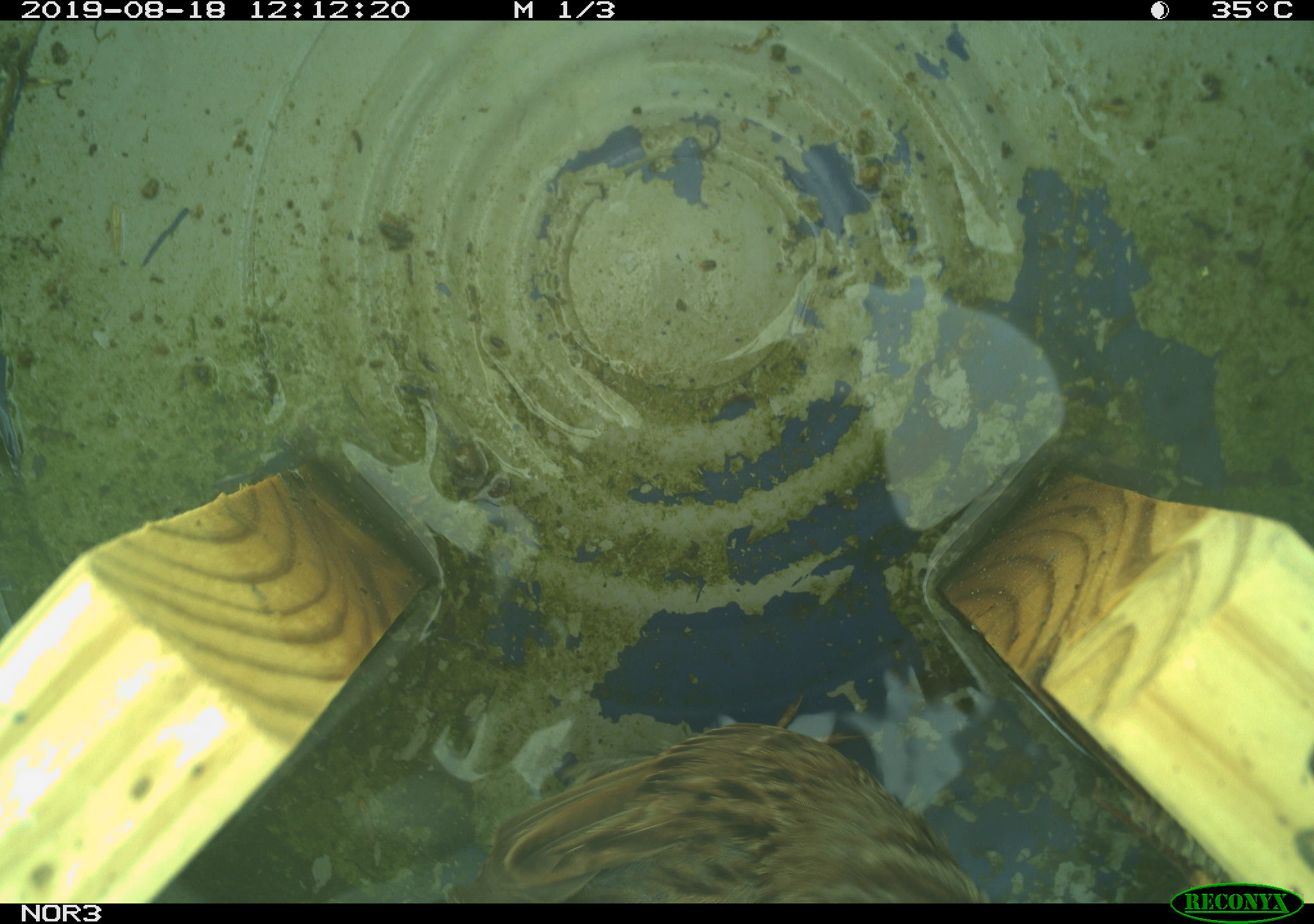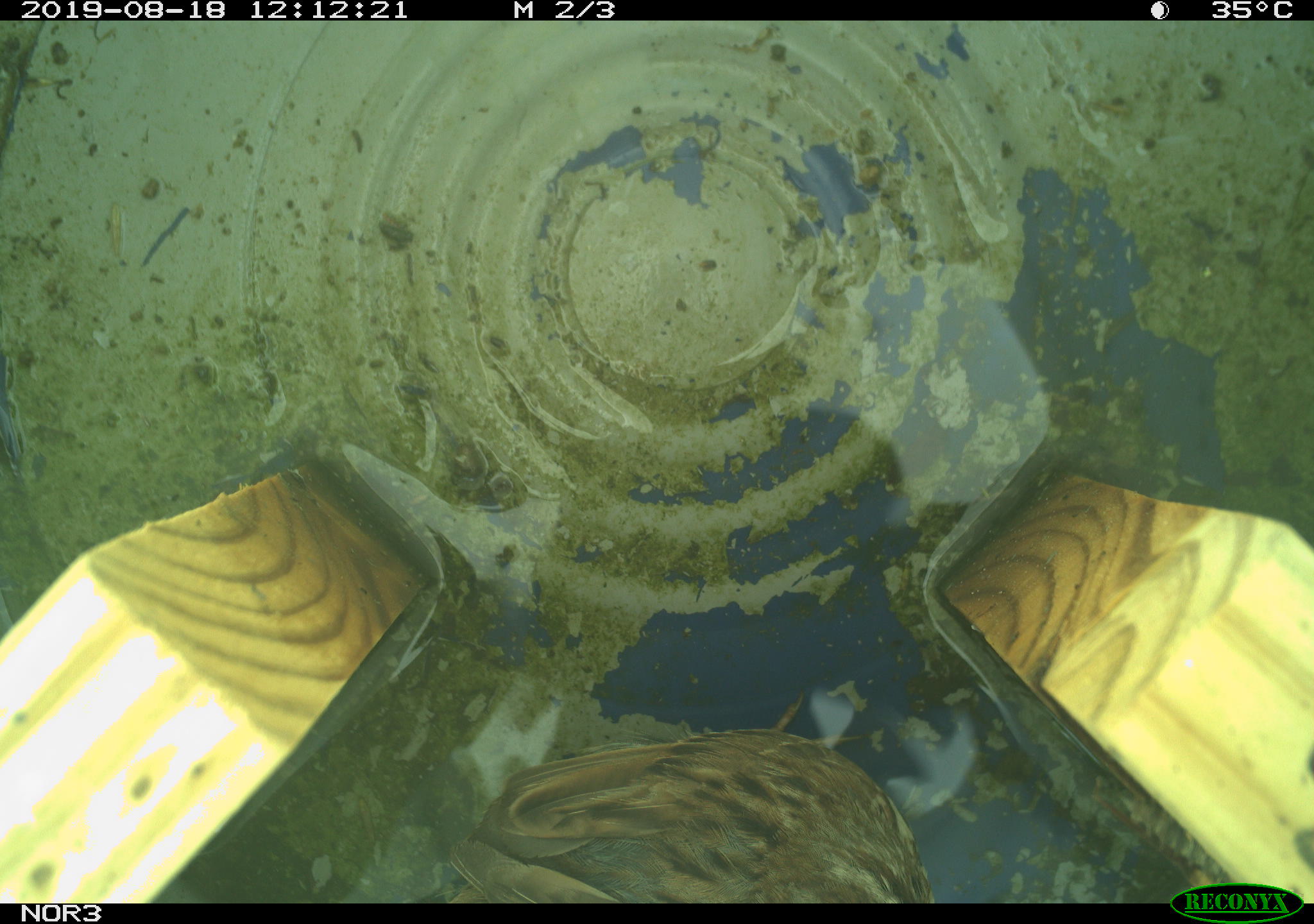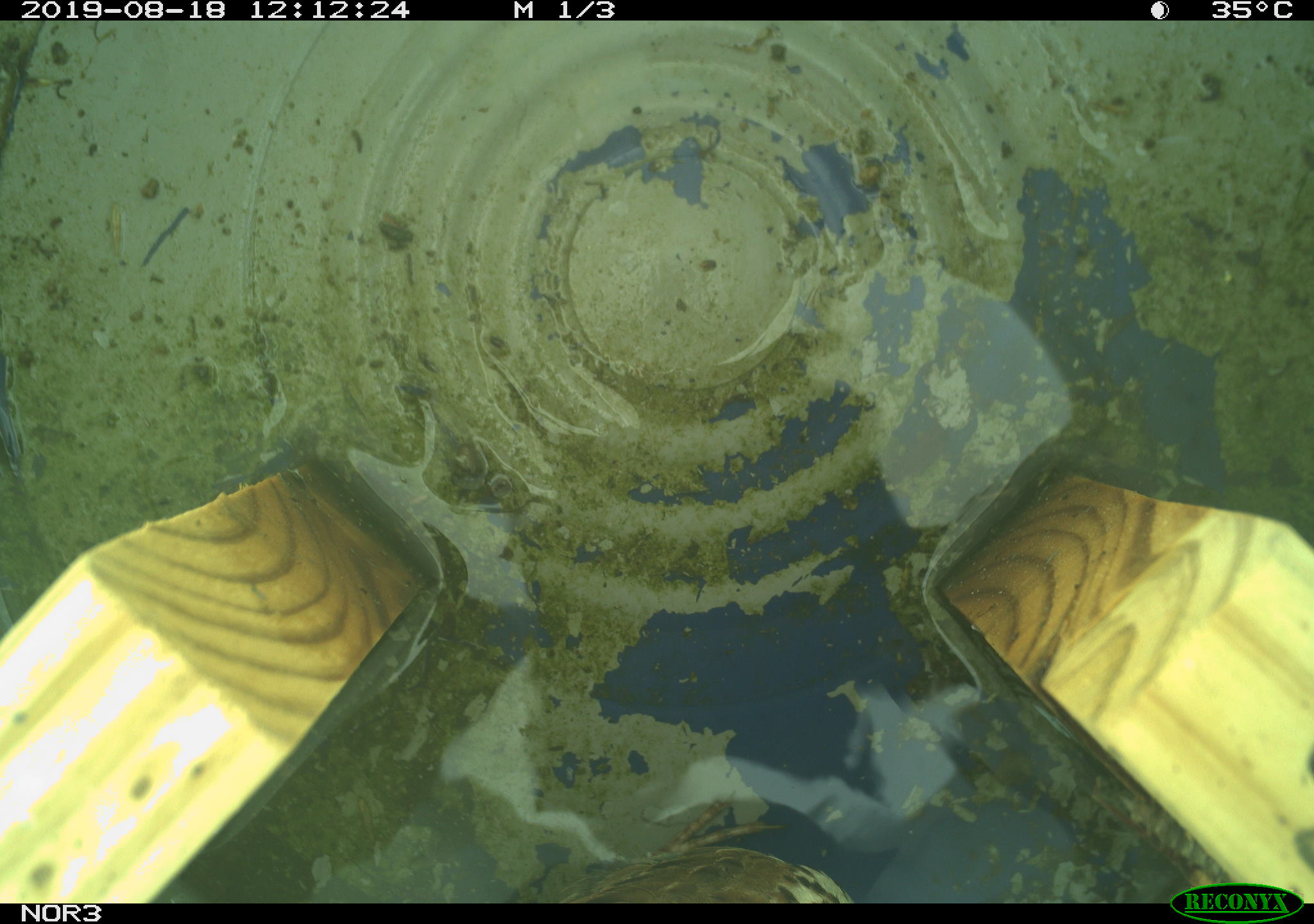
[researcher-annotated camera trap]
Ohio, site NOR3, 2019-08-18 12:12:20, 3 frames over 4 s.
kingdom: Animalia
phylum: Chordata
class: Aves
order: Passeriformes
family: Passerellidae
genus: Melospiza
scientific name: Melospiza melodia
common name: song sparrow